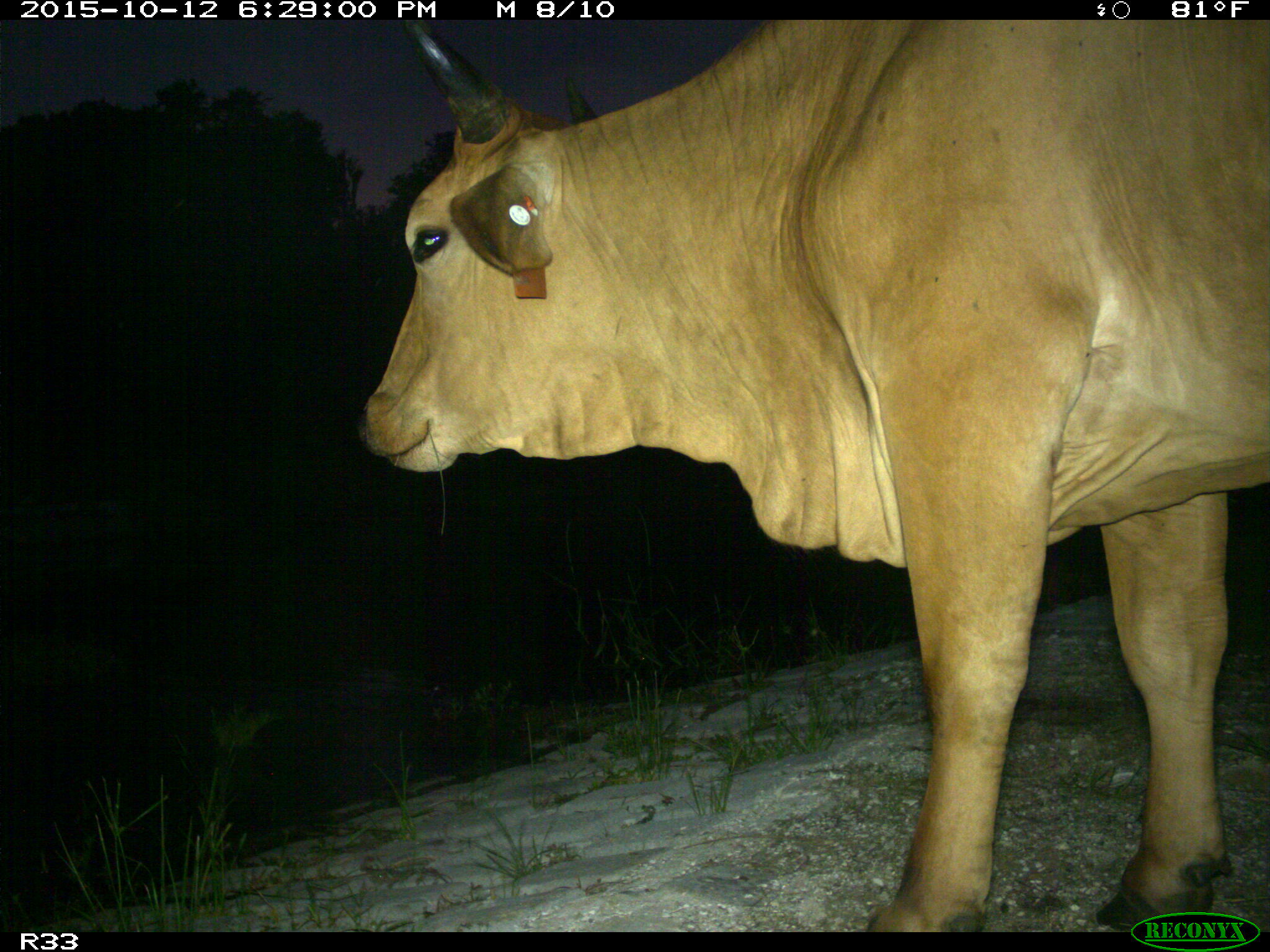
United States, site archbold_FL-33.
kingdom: Animalia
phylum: Chordata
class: Mammalia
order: Artiodactyla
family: Bovidae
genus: Bos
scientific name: Bos taurus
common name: domestic cow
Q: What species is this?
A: Bos taurus (domestic cow).